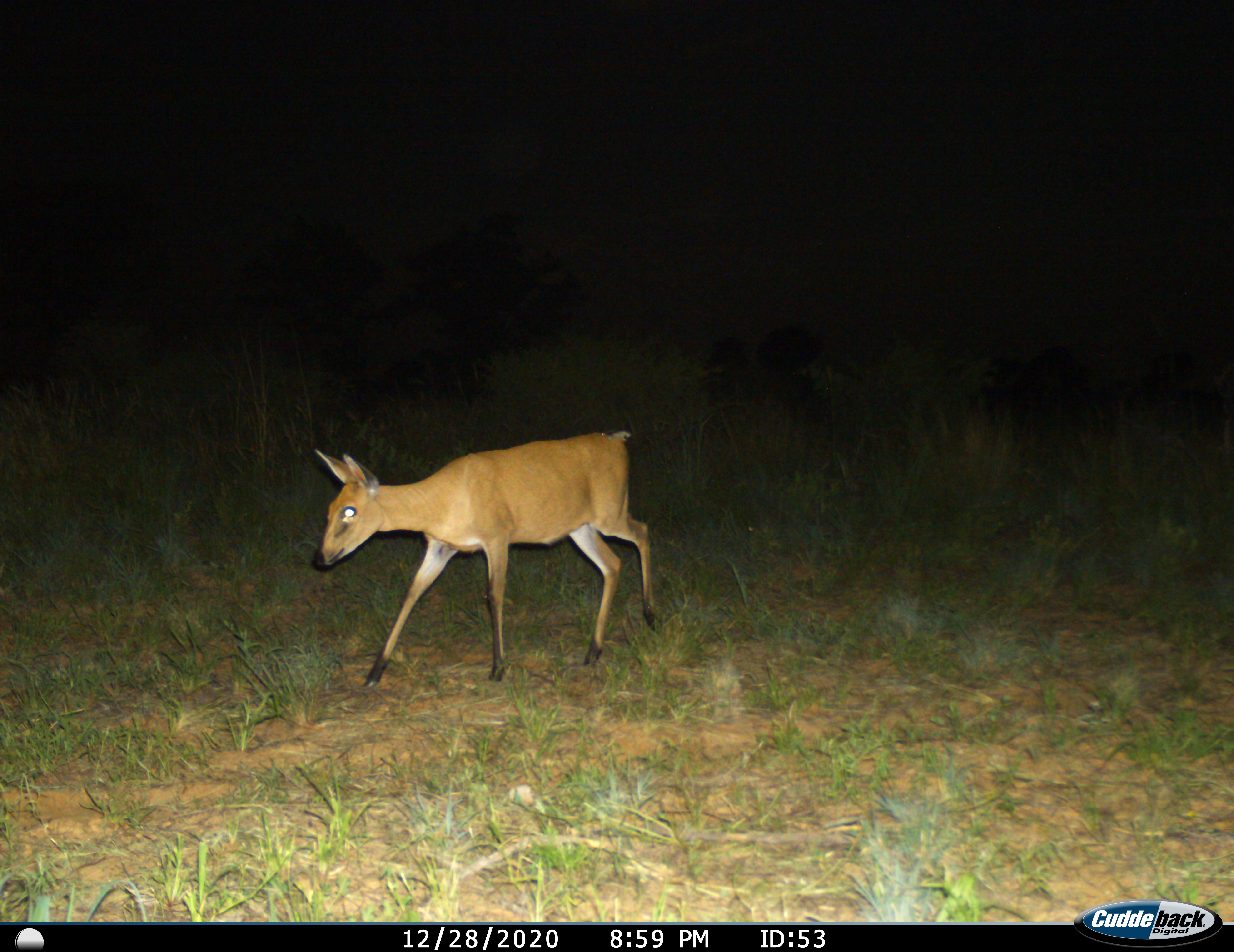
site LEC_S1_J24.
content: unidentified animal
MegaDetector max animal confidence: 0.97